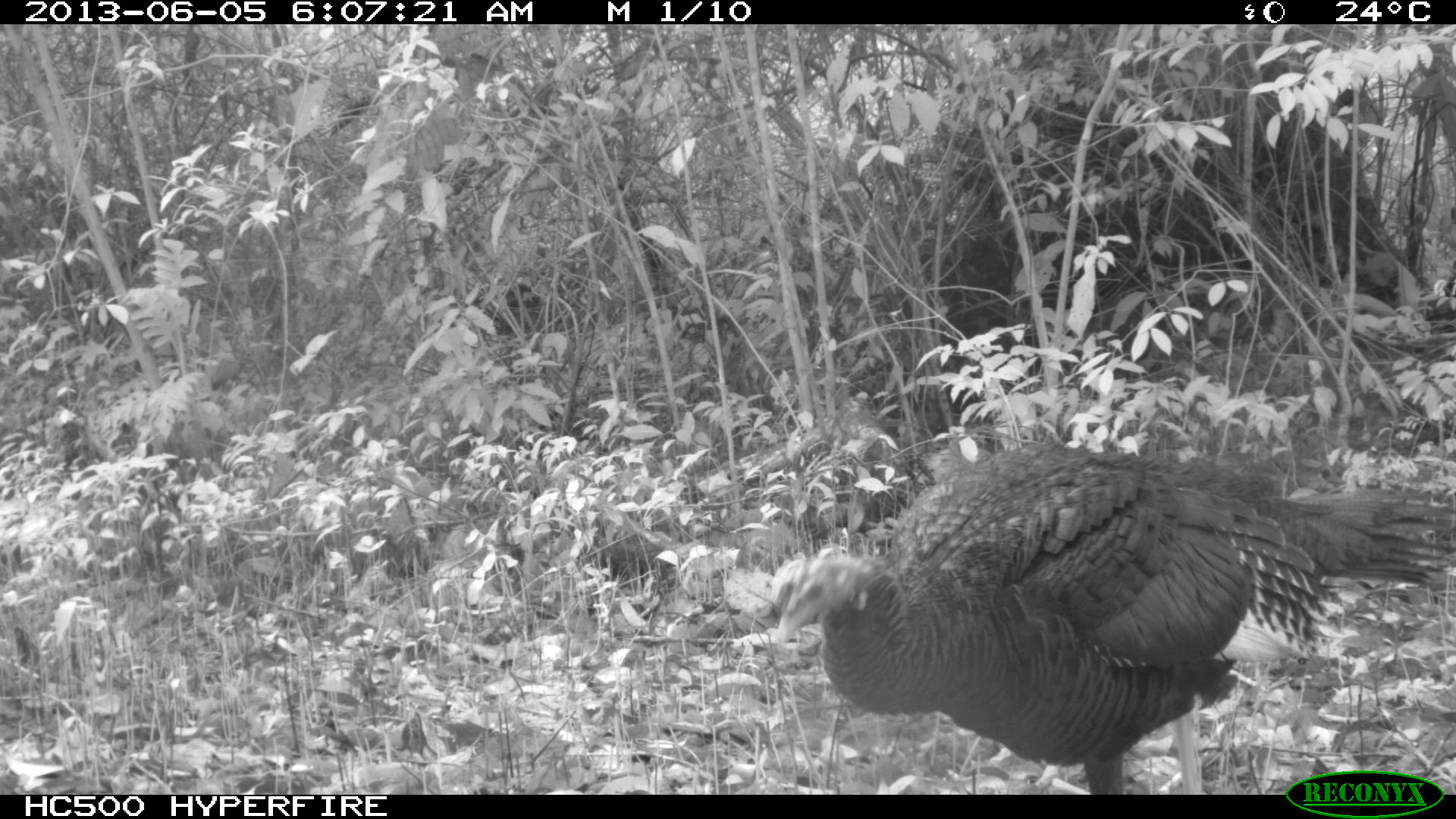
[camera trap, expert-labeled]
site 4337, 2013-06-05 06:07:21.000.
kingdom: Animalia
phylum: Chordata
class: Aves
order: Galliformes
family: Phasianidae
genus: Meleagris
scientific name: Meleagris ocellata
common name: ocellated turkey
Meleagris ocellata (ocellated turkey), count 1, sex female.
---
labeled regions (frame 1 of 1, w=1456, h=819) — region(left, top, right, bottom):
meleagris ocellata: region(765, 437, 1456, 794)